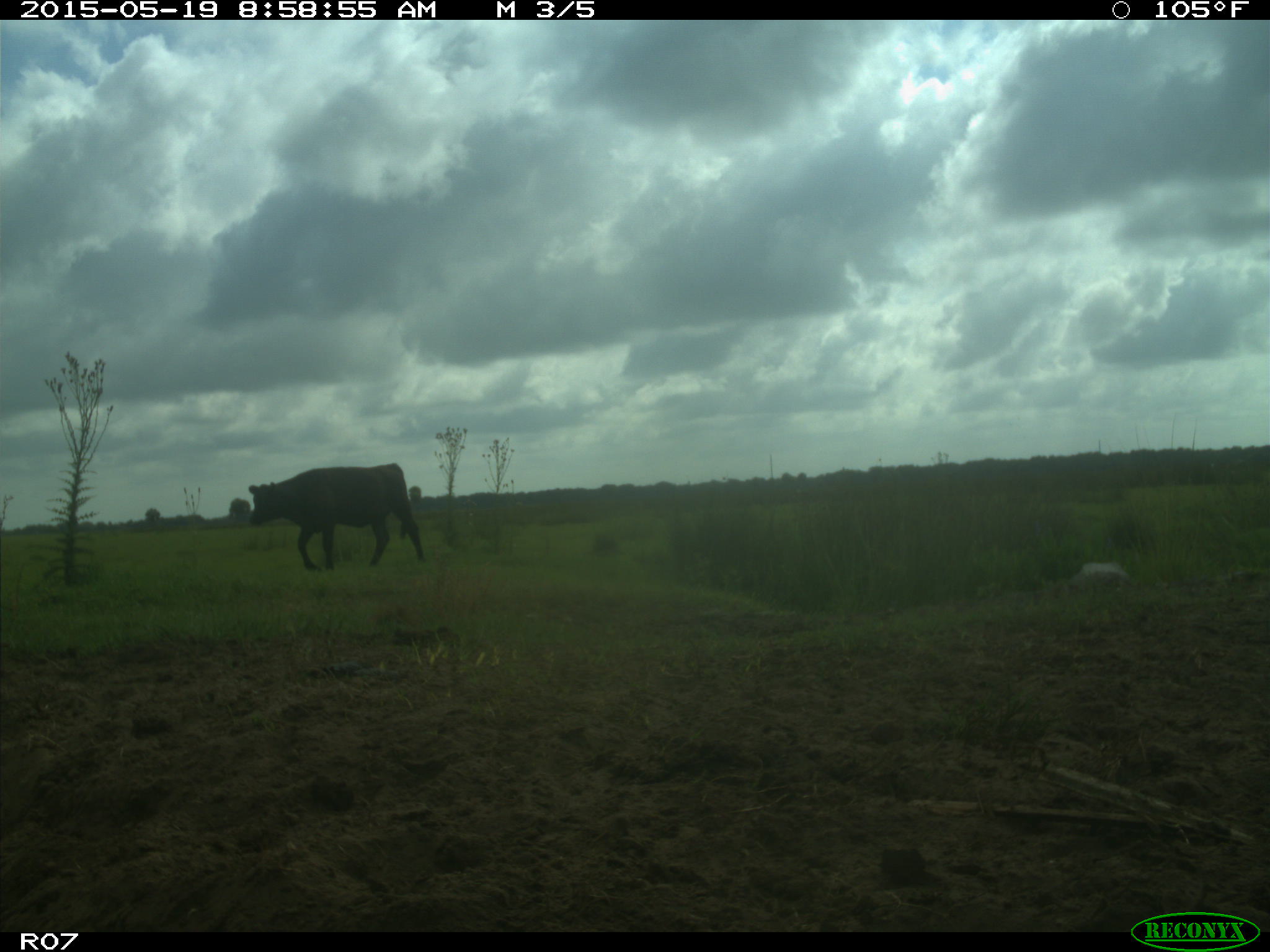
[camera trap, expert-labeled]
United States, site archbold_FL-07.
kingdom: Animalia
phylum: Chordata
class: Mammalia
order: Artiodactyla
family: Bovidae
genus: Bos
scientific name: Bos taurus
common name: domestic cow